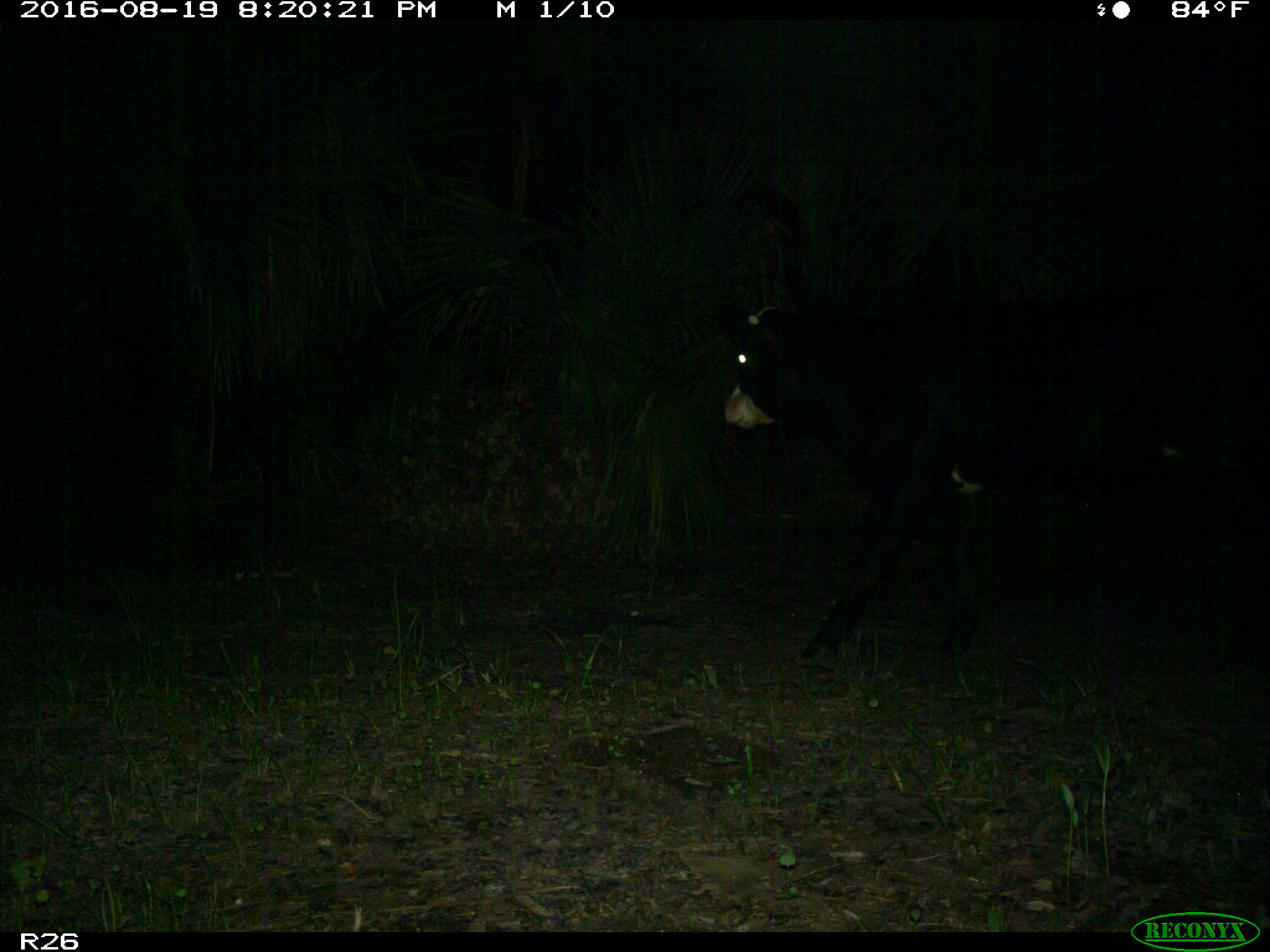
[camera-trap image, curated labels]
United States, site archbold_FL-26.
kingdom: Animalia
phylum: Chordata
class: Mammalia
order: Artiodactyla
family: Bovidae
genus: Bos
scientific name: Bos taurus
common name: domestic cow